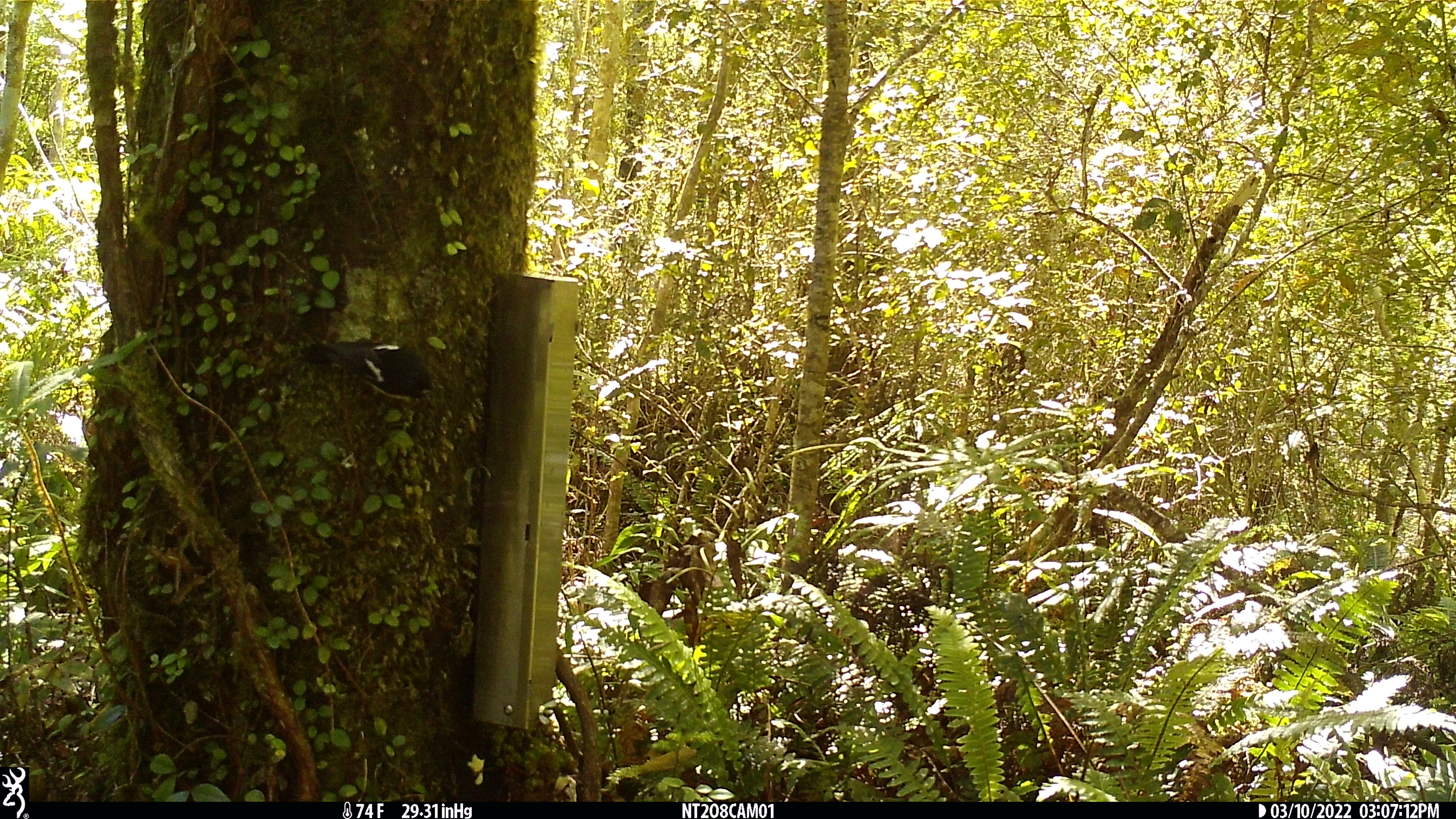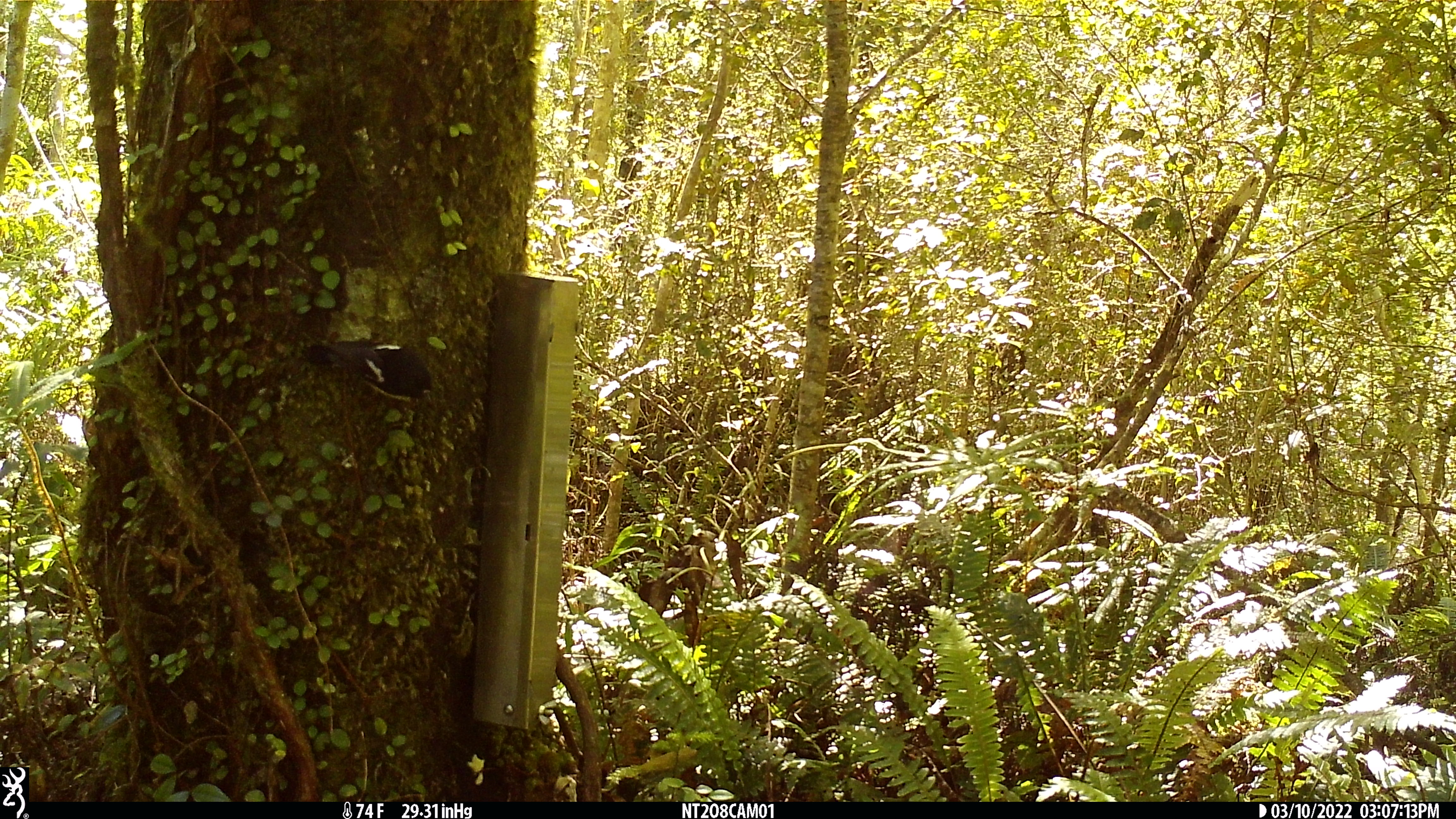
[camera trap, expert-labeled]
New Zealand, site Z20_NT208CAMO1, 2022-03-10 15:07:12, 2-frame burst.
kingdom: Animalia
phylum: Chordata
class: Aves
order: Passeriformes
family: Petroicidae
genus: Petroica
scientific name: Petroica macrocephala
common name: tomtit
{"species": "tomtit (Petroica macrocephala)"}